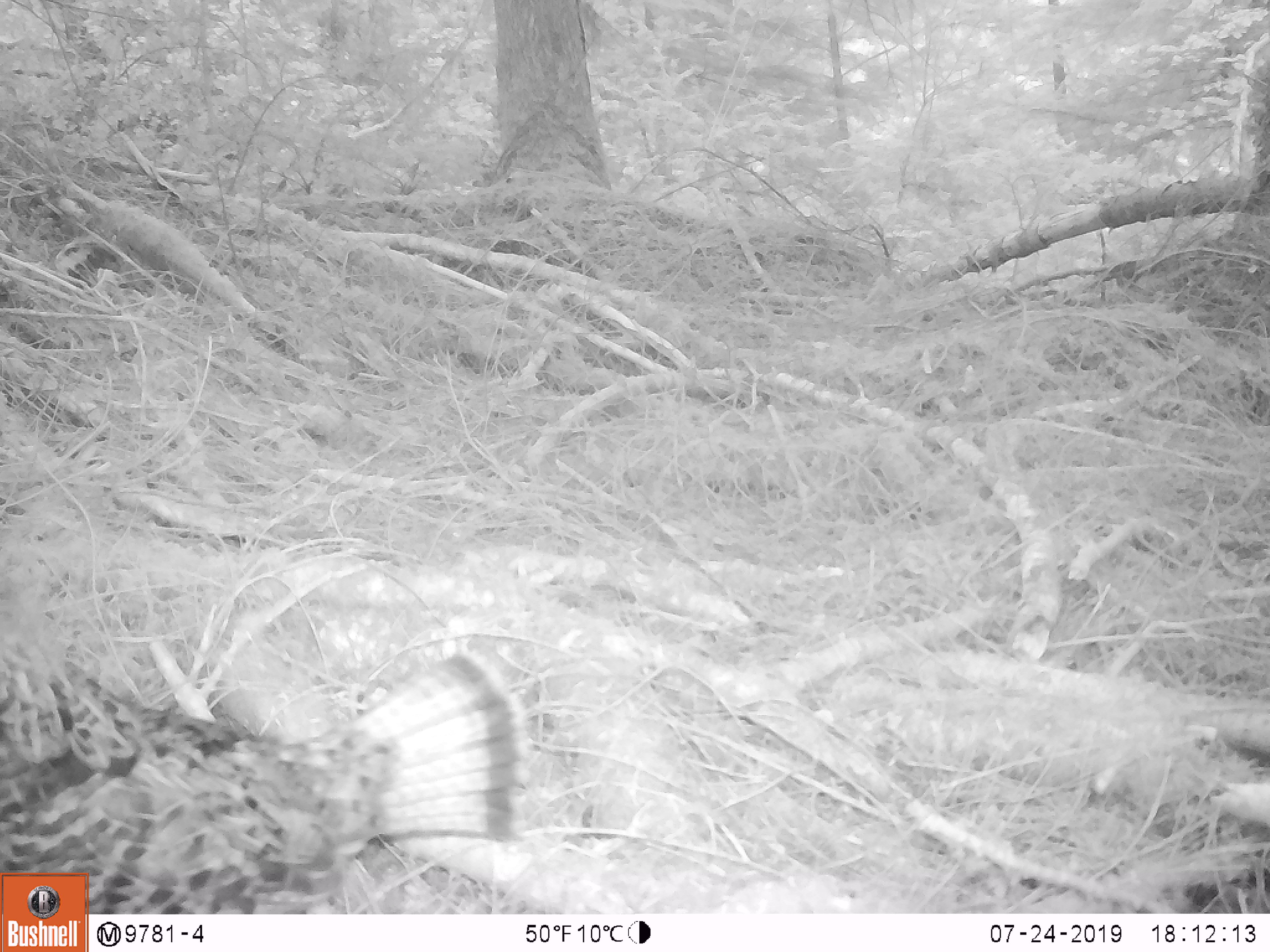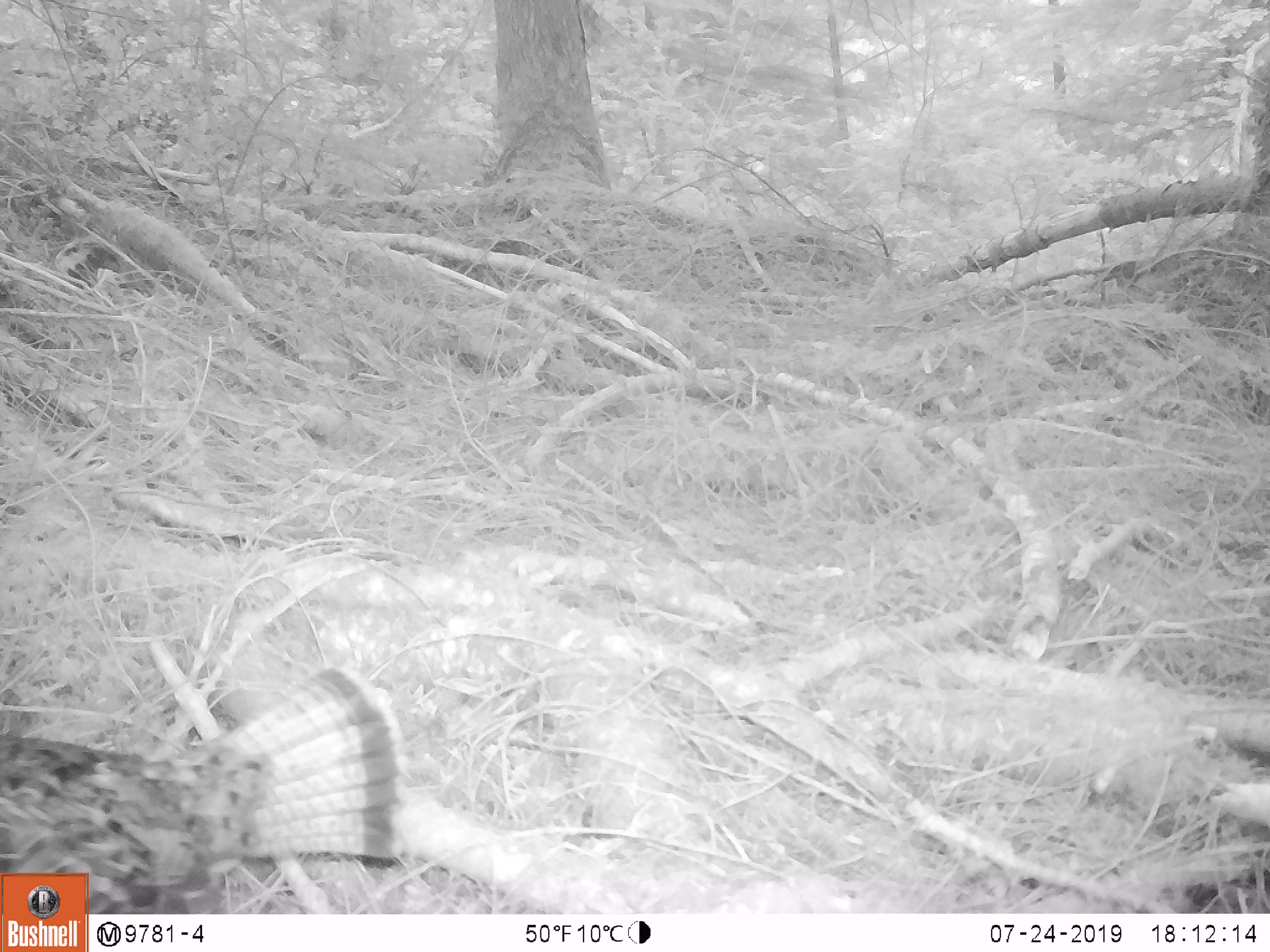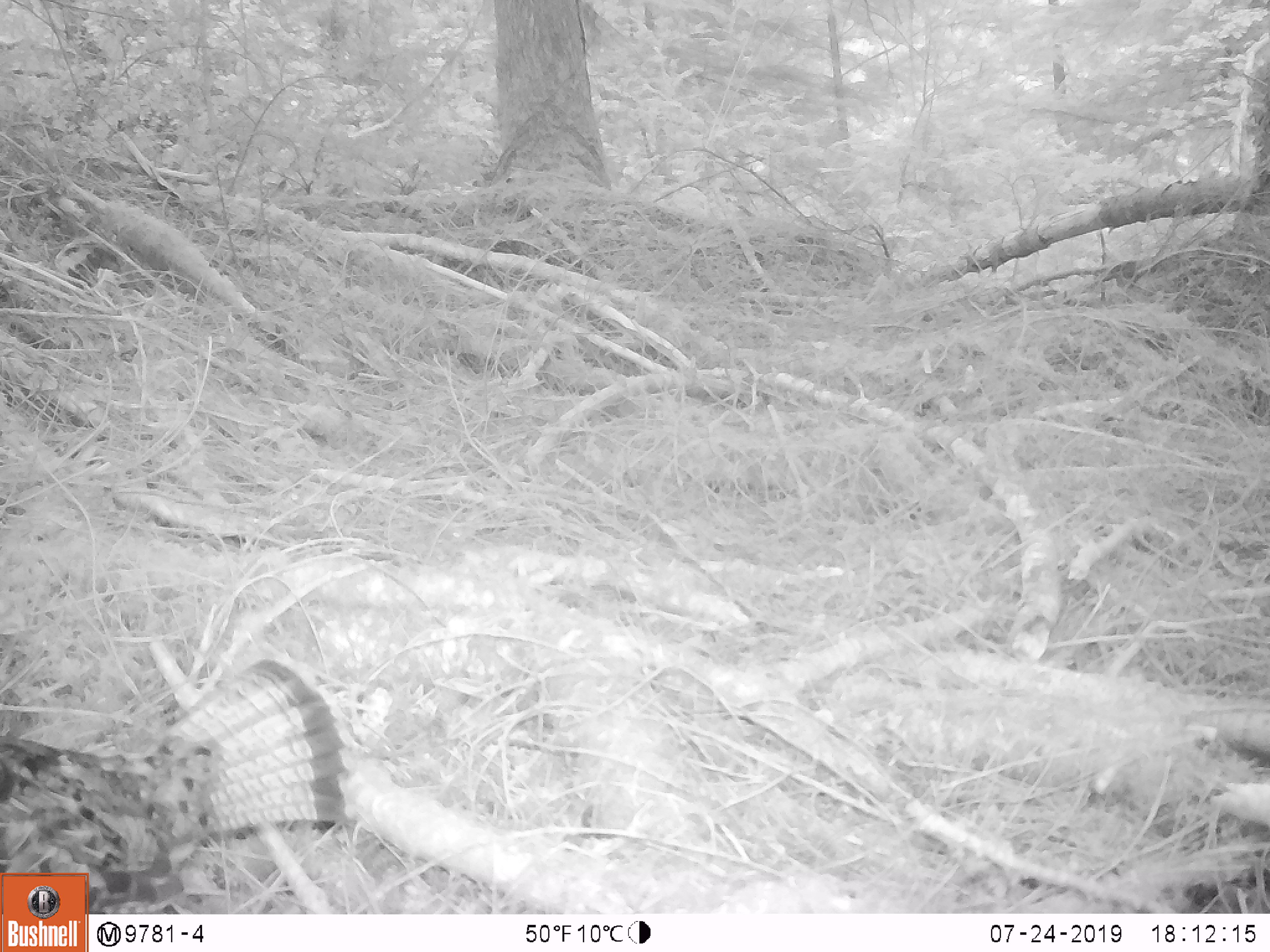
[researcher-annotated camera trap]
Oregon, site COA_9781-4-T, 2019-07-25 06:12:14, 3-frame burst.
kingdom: Animalia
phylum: Chordata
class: Aves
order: Galliformes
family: Phasianidae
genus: Bonasa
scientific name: Bonasa umbellus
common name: ruffed grouse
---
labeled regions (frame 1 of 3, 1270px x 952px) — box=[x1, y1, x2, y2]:
ruffed grouse: box=[92, 633, 540, 910]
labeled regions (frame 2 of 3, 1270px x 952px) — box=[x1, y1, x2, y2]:
ruffed grouse: box=[94, 658, 429, 909]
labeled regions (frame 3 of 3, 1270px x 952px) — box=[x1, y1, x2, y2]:
ruffed grouse: box=[3, 648, 368, 866]